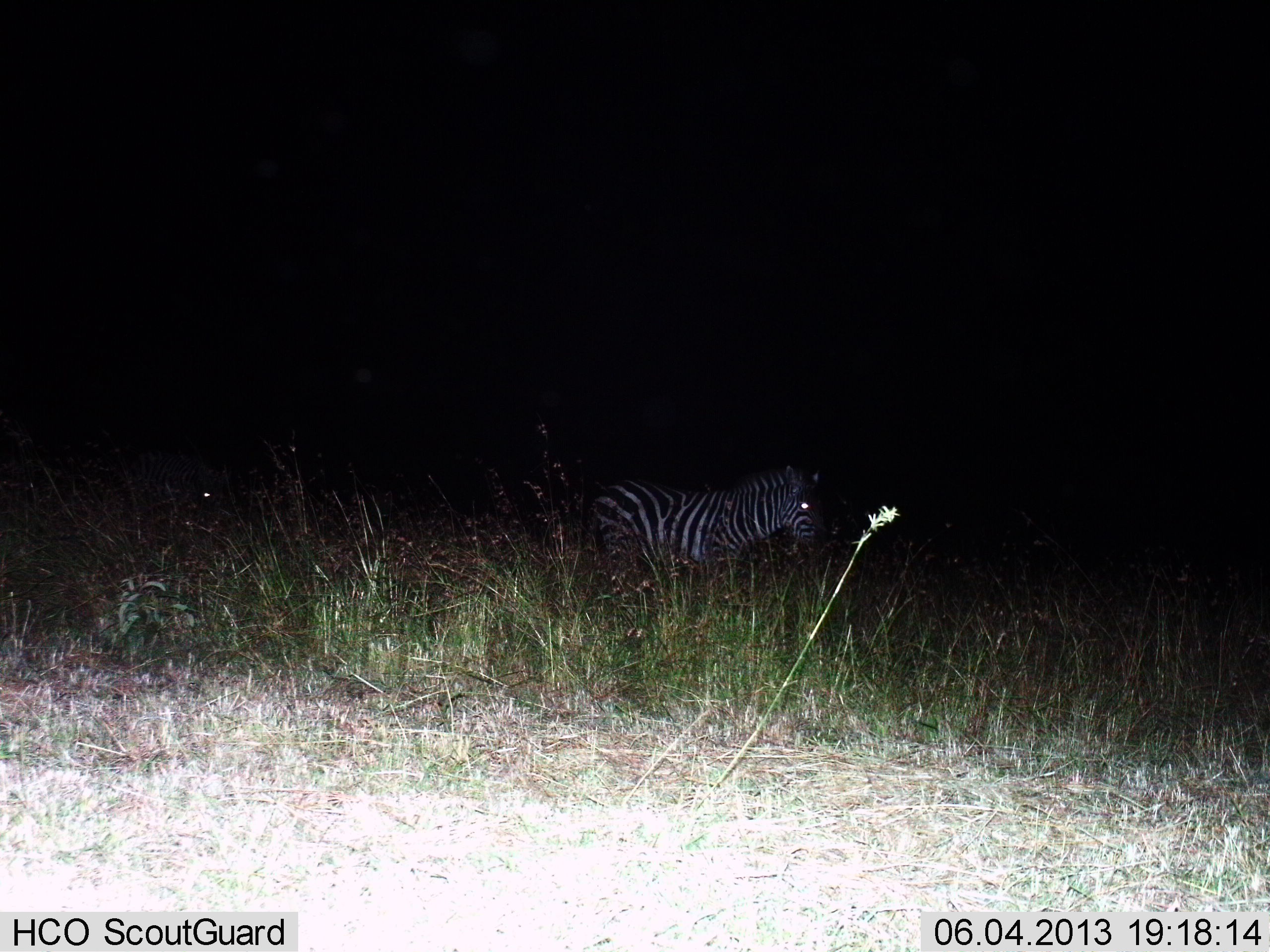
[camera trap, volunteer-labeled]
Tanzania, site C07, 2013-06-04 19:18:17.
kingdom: Animalia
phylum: Chordata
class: Mammalia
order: Perissodactyla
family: Equidae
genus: Equus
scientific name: Equus quagga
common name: plains zebra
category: zebra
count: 2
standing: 80%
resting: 0%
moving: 30%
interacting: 0%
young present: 0%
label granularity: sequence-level